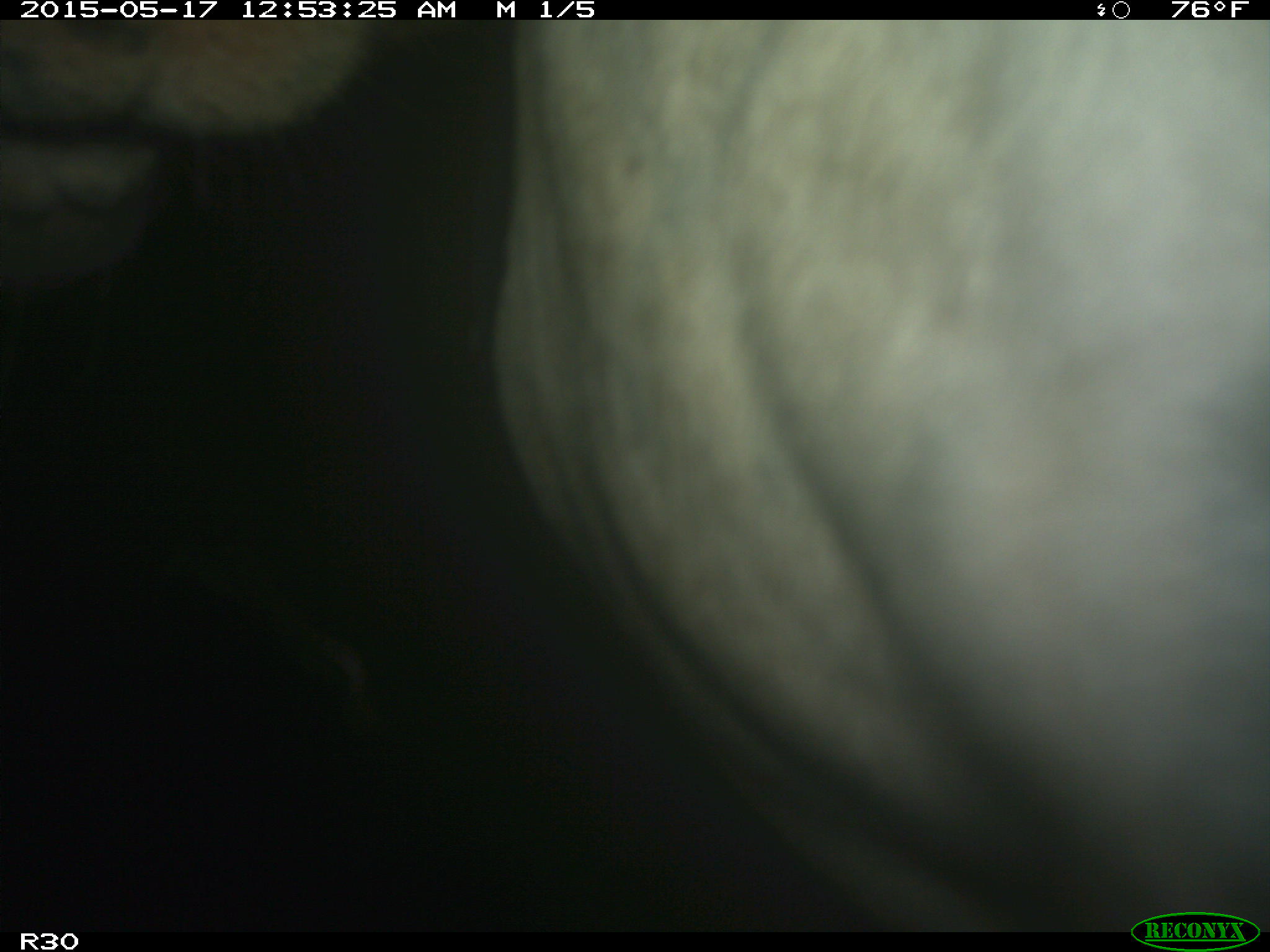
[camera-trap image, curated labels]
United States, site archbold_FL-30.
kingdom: Animalia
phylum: Chordata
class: Mammalia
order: Artiodactyla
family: Bovidae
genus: Bos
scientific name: Bos taurus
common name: domestic cow